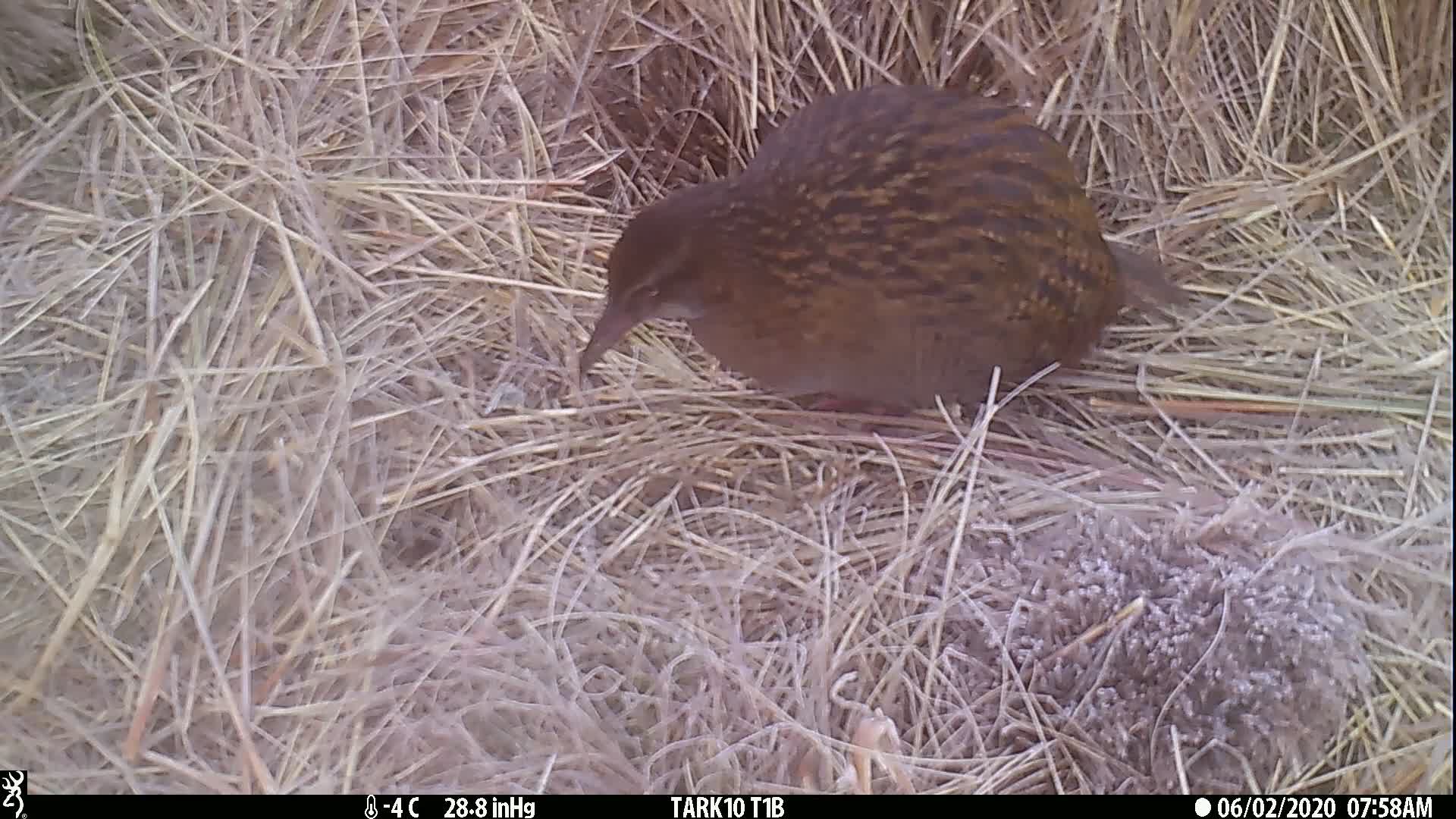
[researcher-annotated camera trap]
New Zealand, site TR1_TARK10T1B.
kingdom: Animalia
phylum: Chordata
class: Aves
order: Gruiformes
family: Rallidae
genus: Gallirallus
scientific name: Gallirallus australis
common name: weka